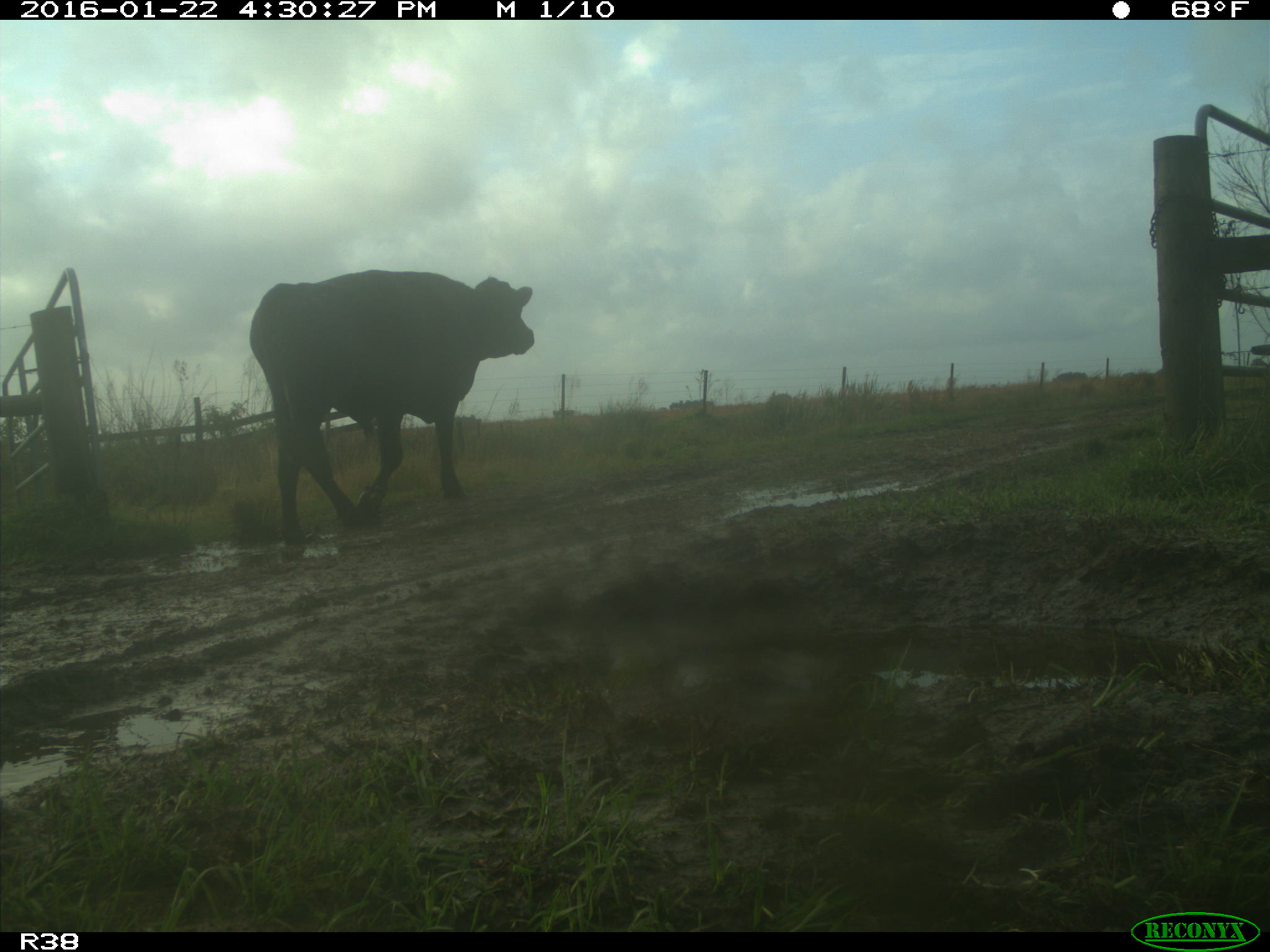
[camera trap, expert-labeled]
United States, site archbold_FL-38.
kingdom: Animalia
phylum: Chordata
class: Mammalia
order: Artiodactyla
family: Bovidae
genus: Bos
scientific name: Bos taurus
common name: domestic cow